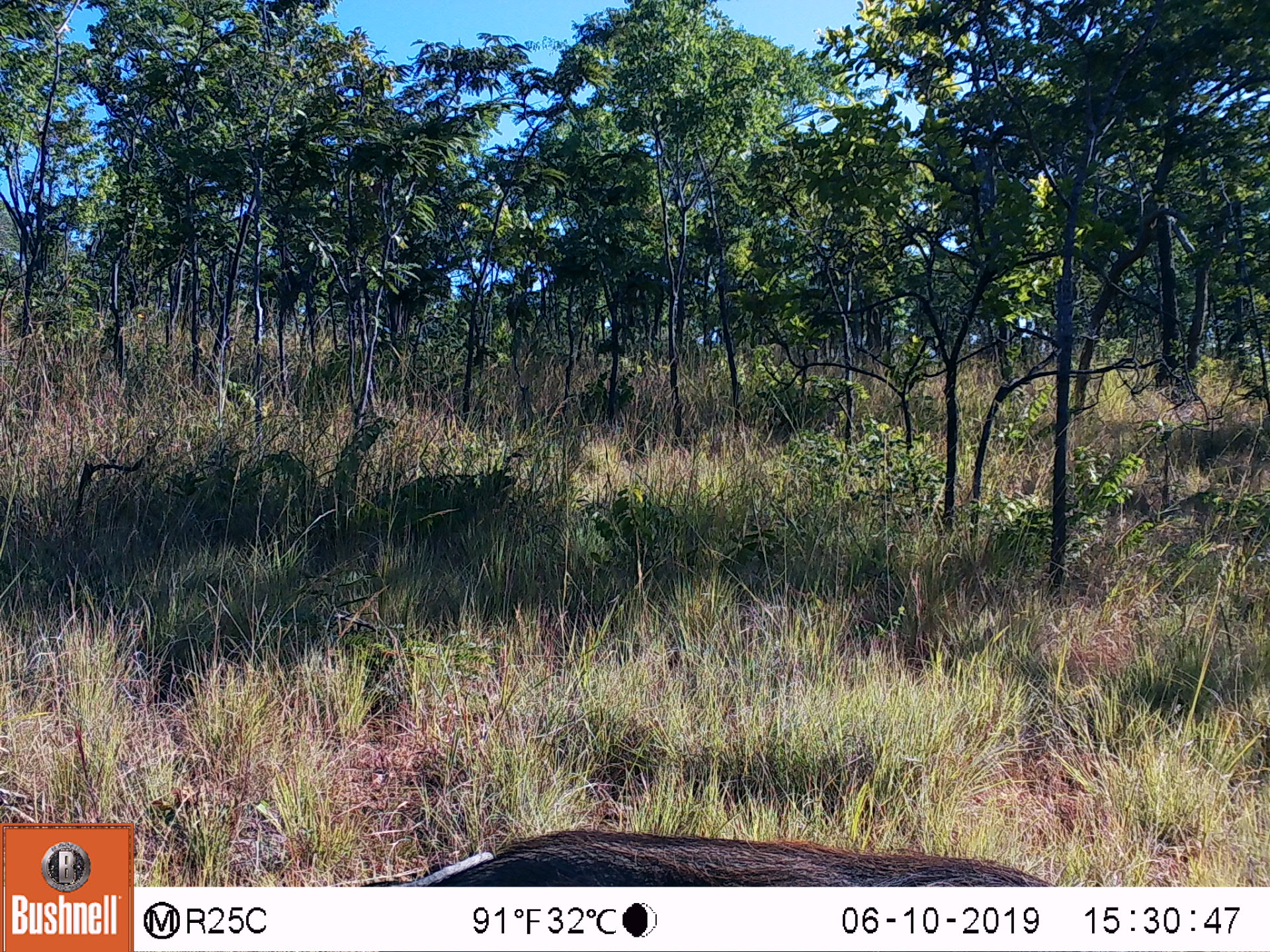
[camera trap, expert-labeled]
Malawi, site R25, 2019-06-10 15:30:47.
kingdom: Animalia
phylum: Chordata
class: Mammalia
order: Artiodactyla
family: Suidae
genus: Phacochoerus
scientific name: Phacochoerus africanus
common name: common warthog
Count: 1.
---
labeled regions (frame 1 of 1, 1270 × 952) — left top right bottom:
common warthog: 423 828 1048 883